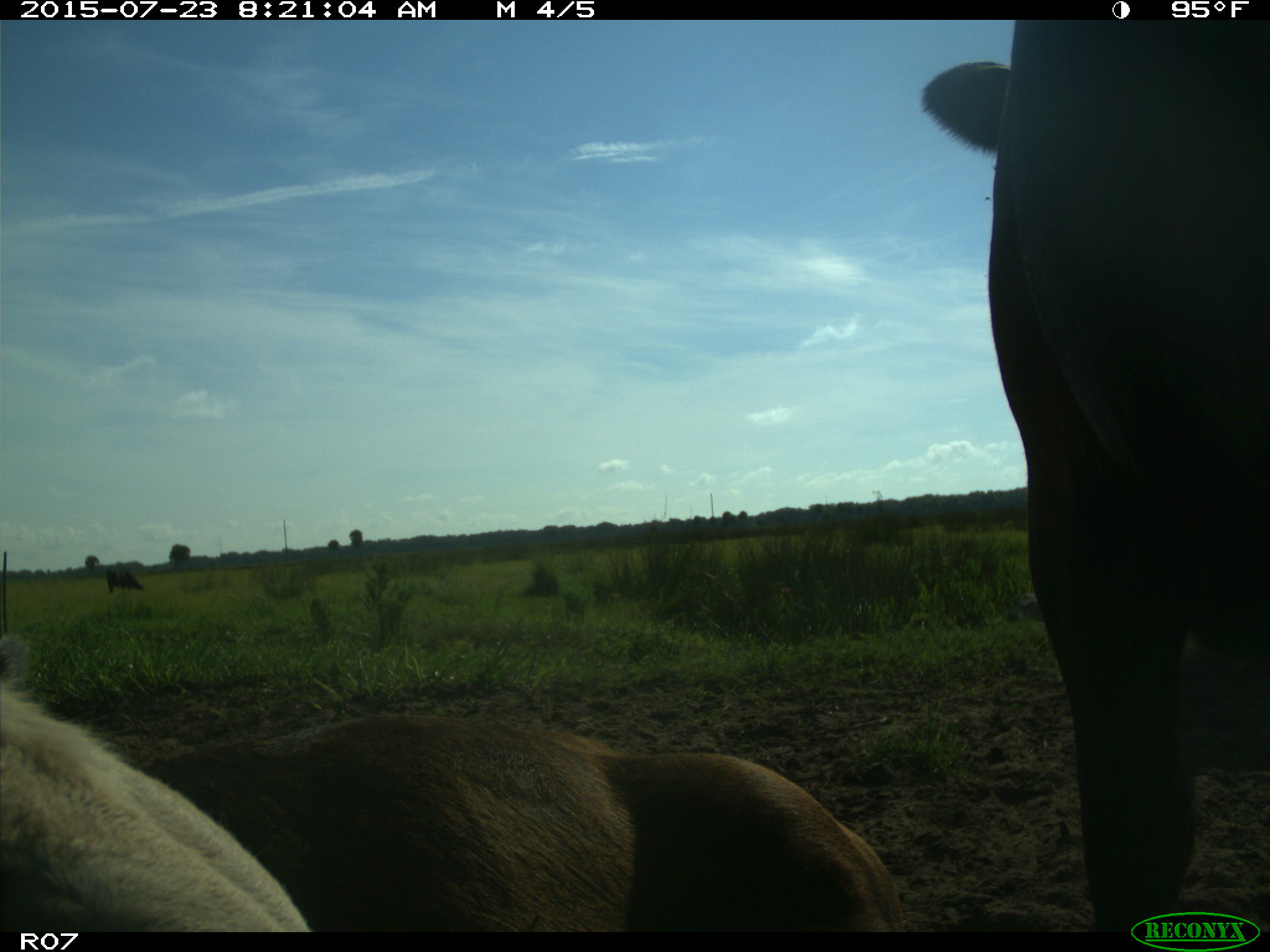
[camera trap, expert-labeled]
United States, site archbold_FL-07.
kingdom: Animalia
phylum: Chordata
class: Mammalia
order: Artiodactyla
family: Bovidae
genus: Bos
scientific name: Bos taurus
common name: domestic cow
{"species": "Bos taurus (domestic cow)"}